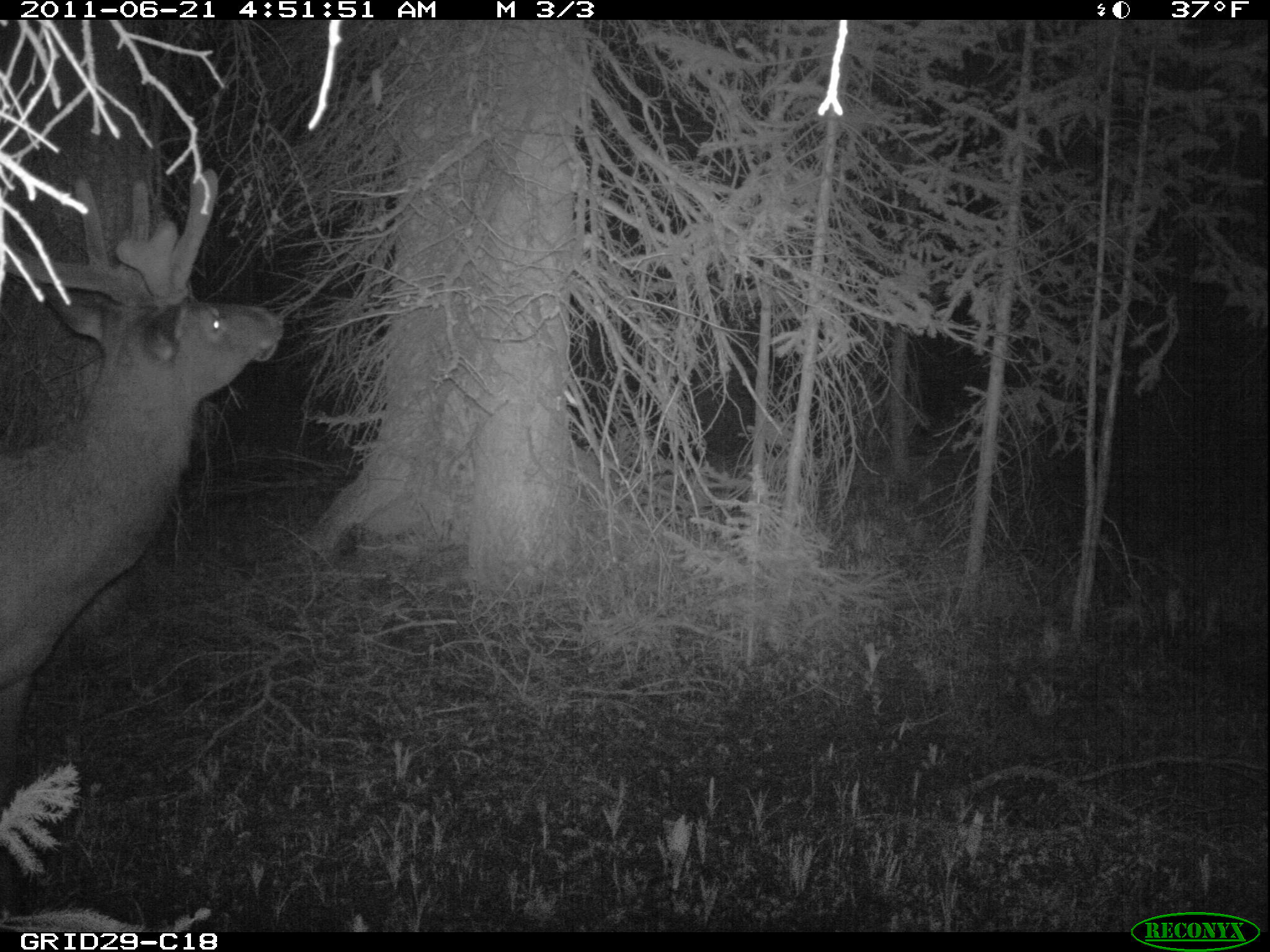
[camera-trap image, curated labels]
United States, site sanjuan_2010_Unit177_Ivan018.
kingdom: Animalia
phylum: Chordata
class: Mammalia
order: Artiodactyla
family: Cervidae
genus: Cervus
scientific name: Cervus elaphus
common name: red deer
Cervus elaphus (red deer).